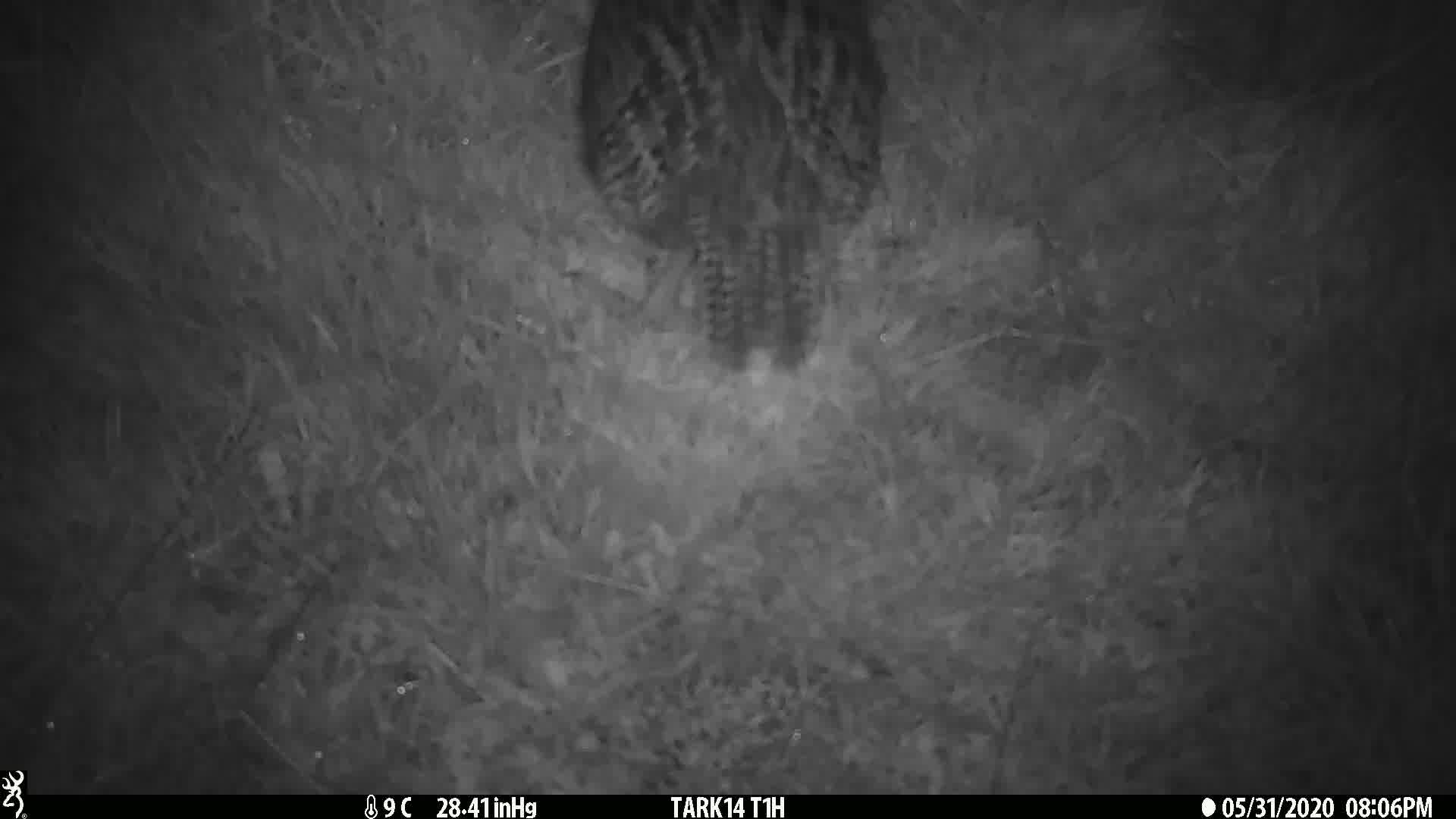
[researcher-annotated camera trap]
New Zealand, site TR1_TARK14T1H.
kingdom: Animalia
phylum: Chordata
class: Aves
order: Gruiformes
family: Rallidae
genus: Gallirallus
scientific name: Gallirallus australis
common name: weka